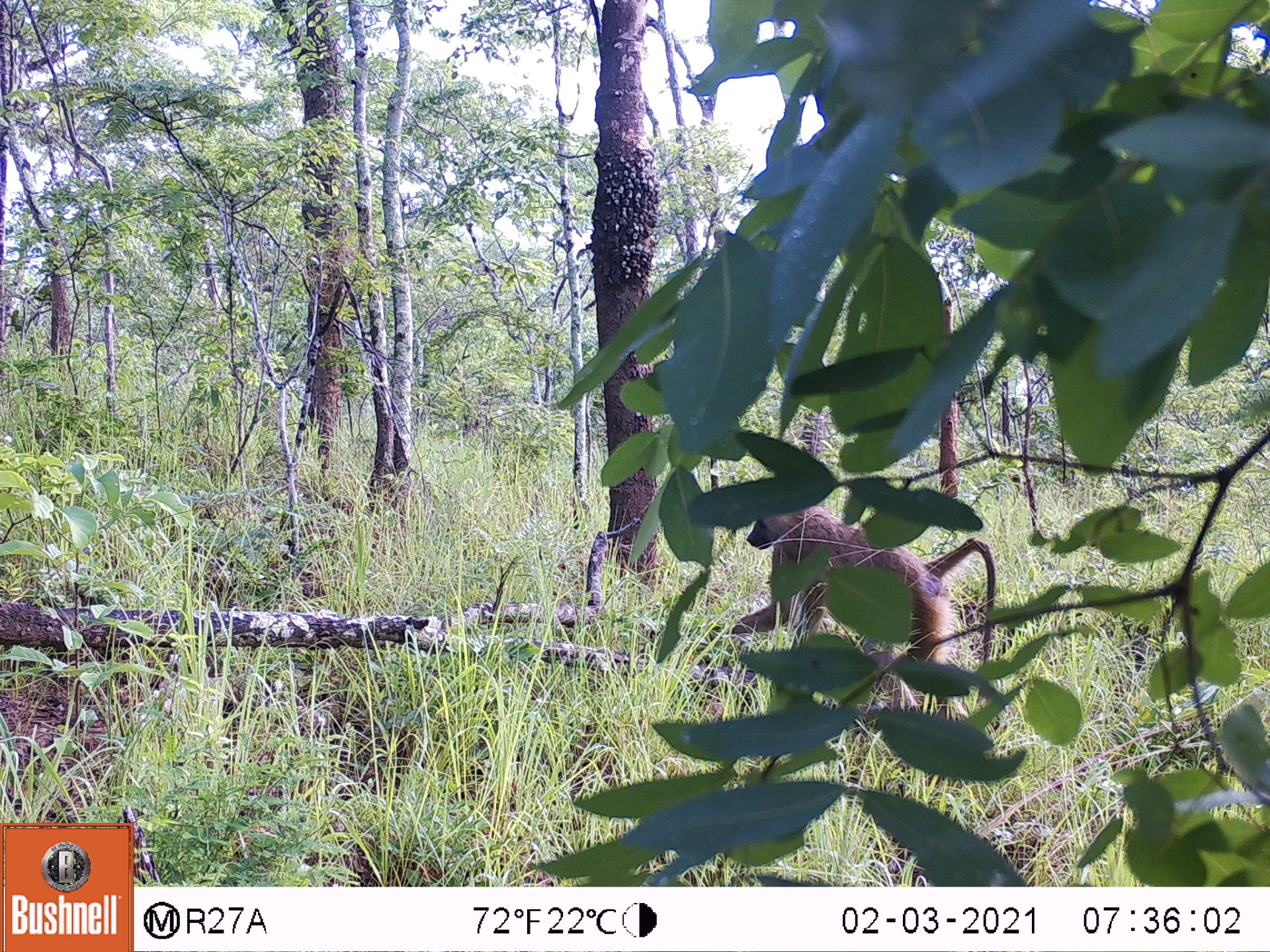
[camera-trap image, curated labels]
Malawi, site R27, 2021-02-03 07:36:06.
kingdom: Animalia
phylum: Chordata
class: Mammalia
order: Primates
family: Cercopithecidae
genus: Papio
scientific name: Papio cynocephalus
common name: yellow baboon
Yellow baboon (Papio cynocephalus), count 1.